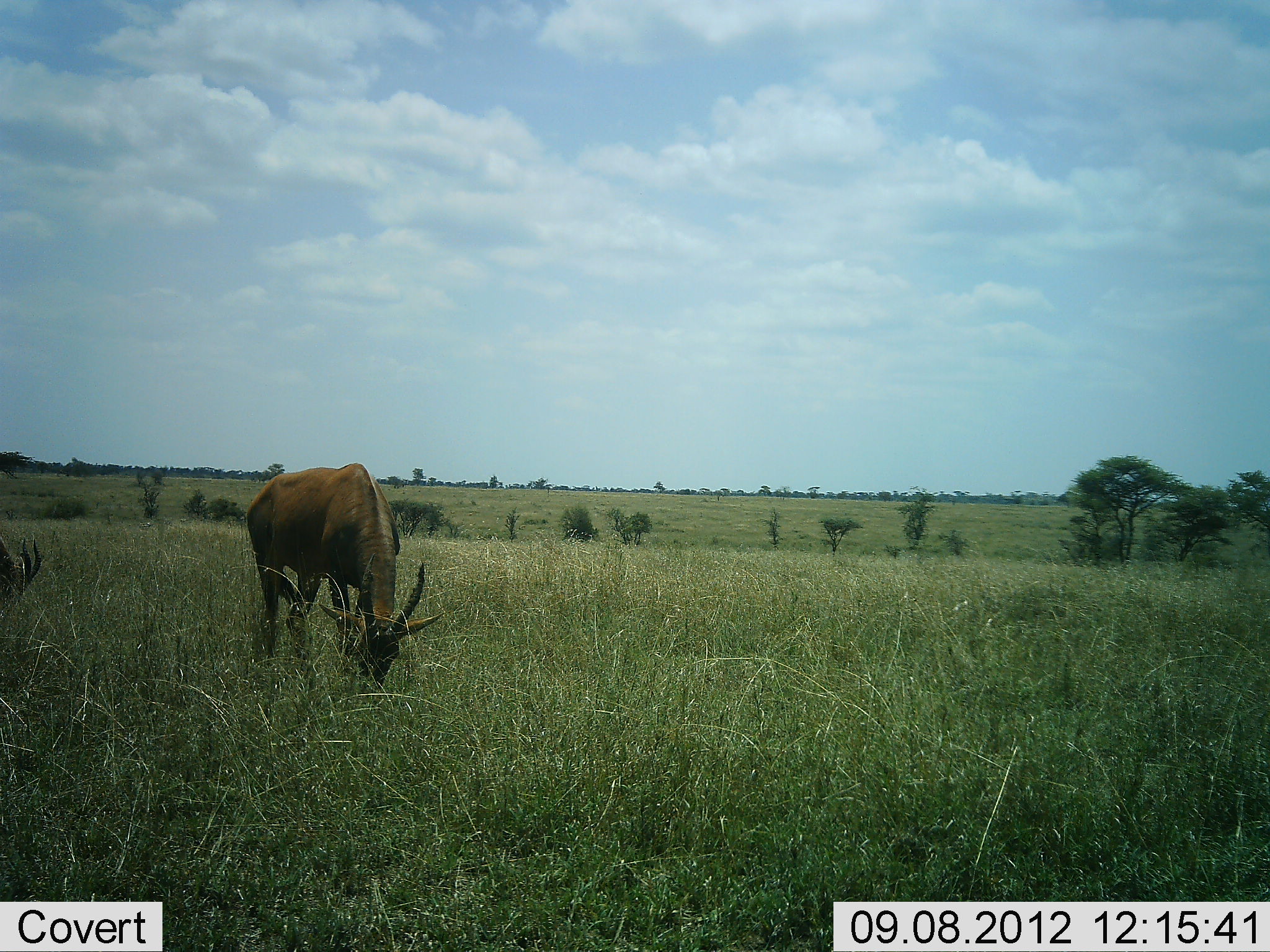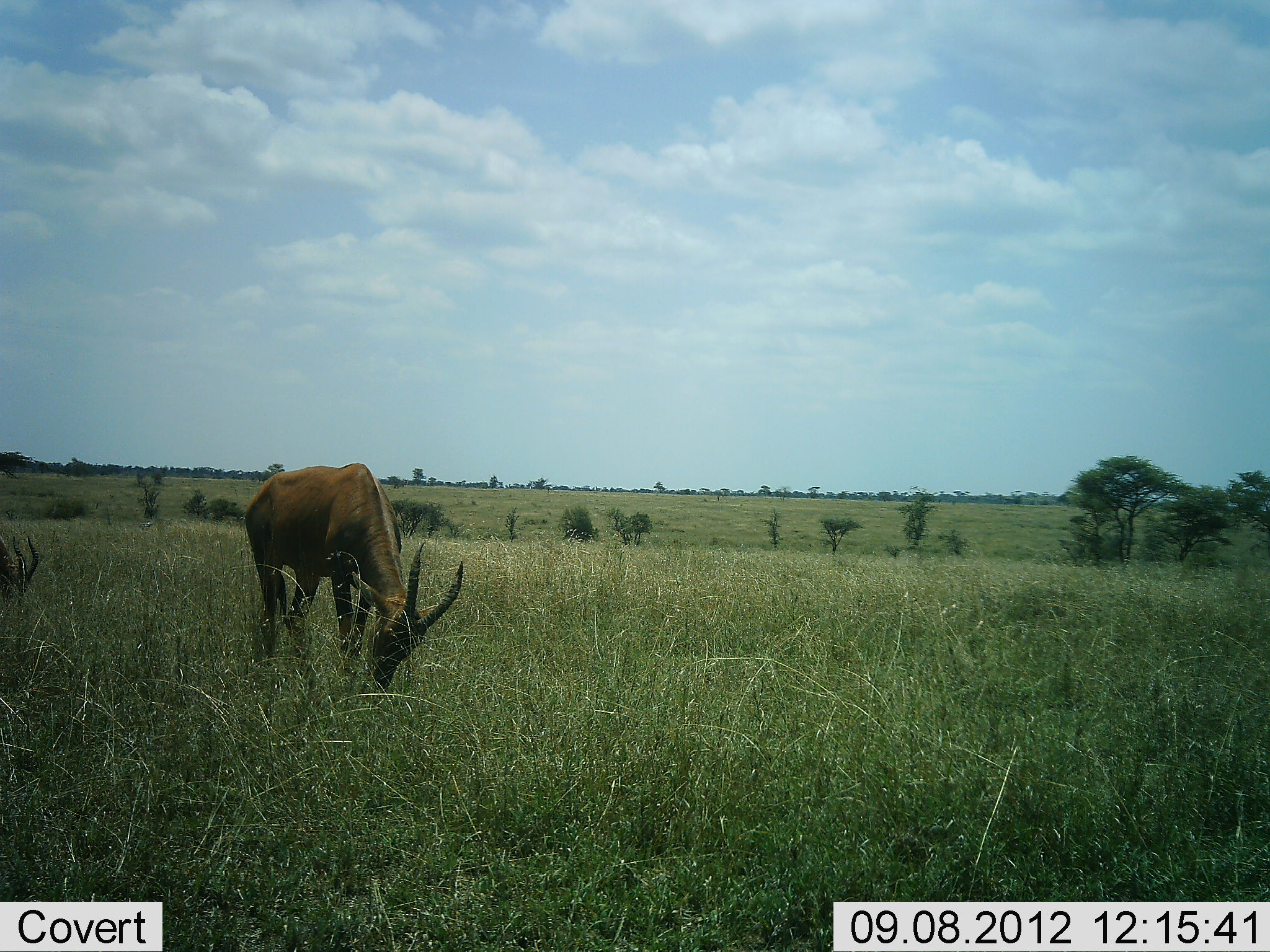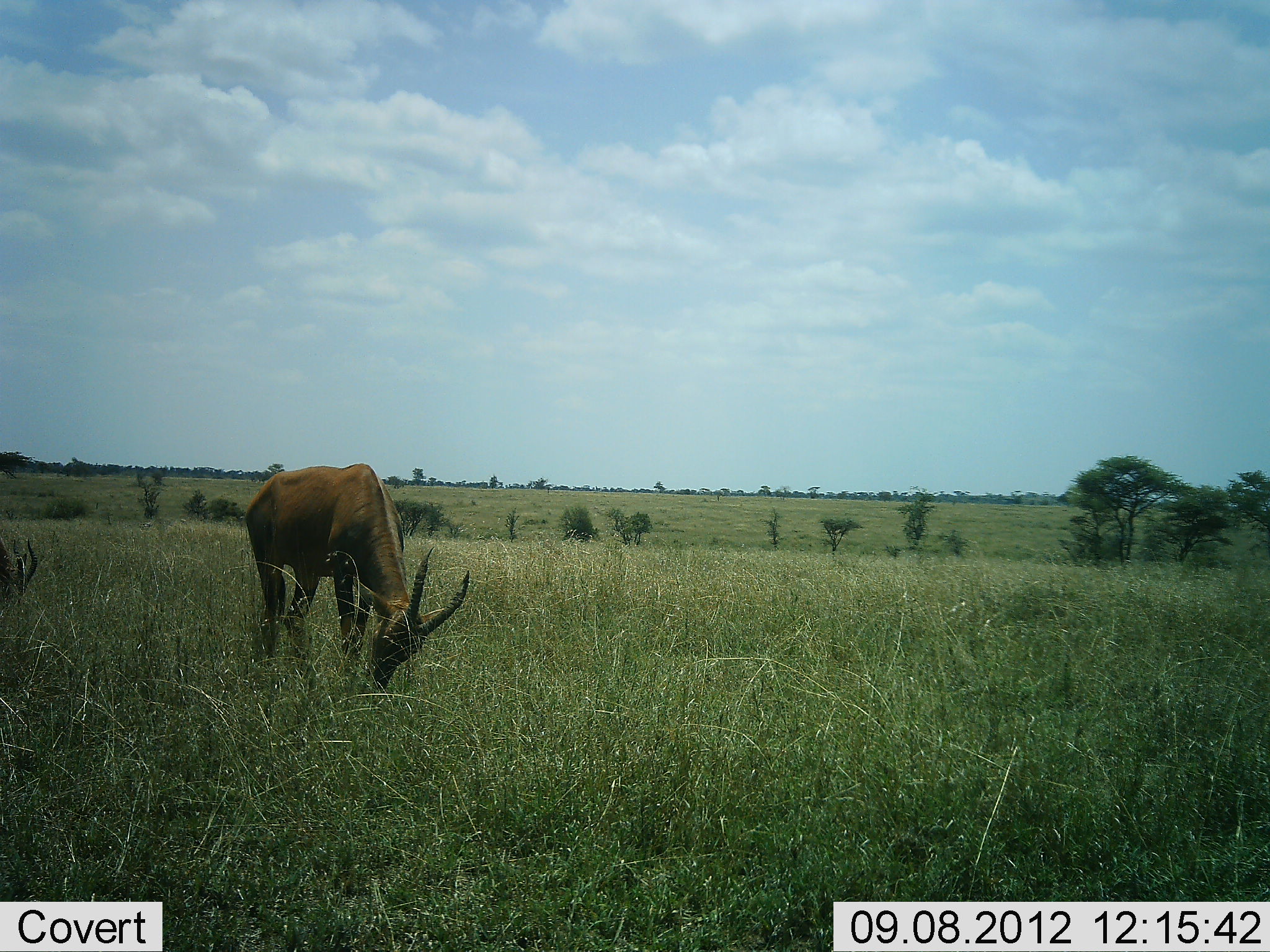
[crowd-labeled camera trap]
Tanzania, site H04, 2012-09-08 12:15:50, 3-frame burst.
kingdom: Animalia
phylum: Chordata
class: Mammalia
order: Artiodactyla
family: Bovidae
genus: Damaliscus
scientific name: Damaliscus lunatus jimela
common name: topi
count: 2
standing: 11%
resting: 0%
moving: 0%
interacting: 0%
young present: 0%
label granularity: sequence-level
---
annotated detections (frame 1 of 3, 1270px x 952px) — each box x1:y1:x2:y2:
animal: 247:463:446:693; 0:535:40:597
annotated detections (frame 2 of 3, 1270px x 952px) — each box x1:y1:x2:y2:
animal: 244:462:463:693; 0:535:40:599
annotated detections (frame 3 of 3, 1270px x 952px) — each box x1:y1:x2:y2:
animal: 244:462:469:690; 0:535:40:599